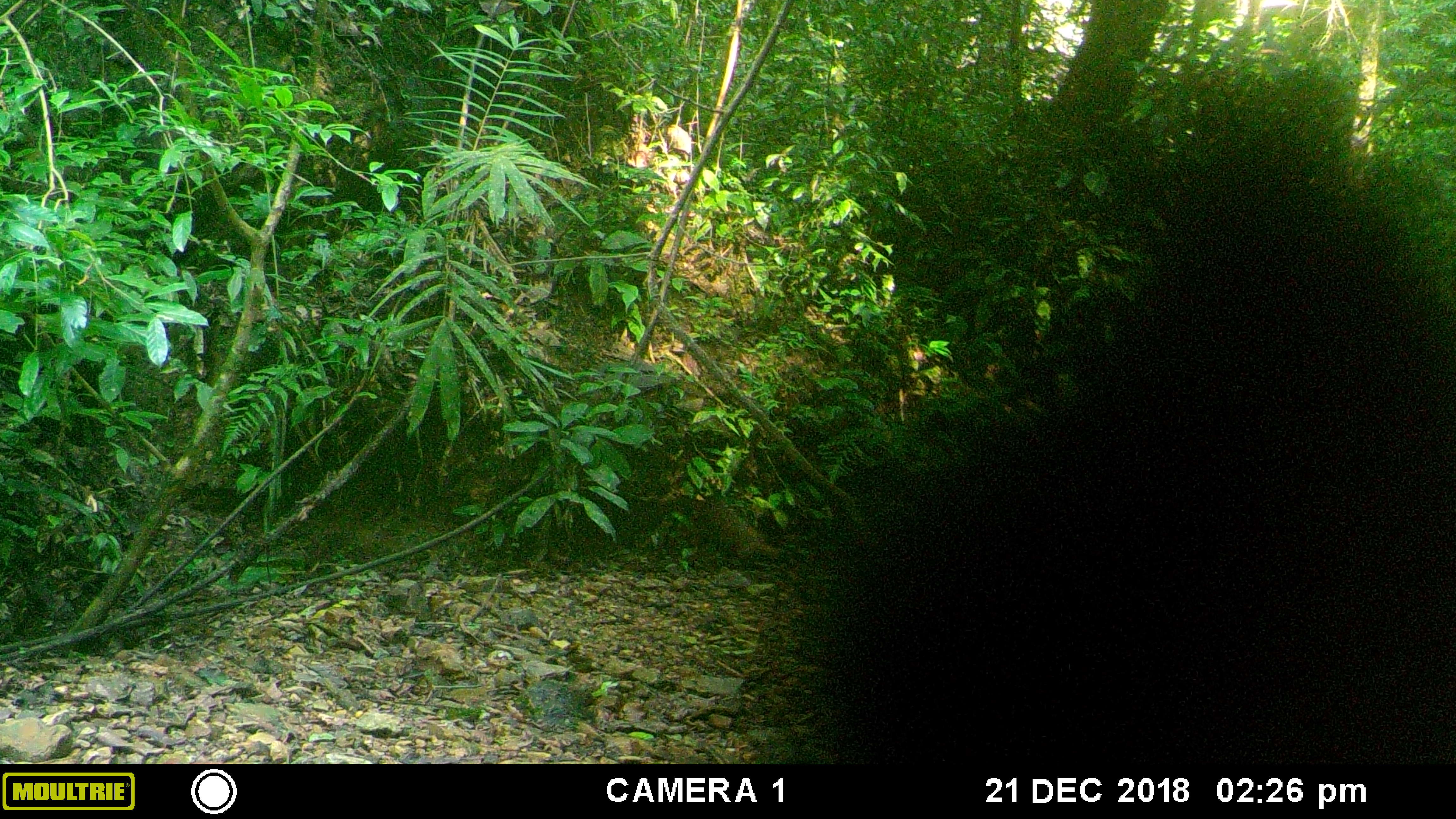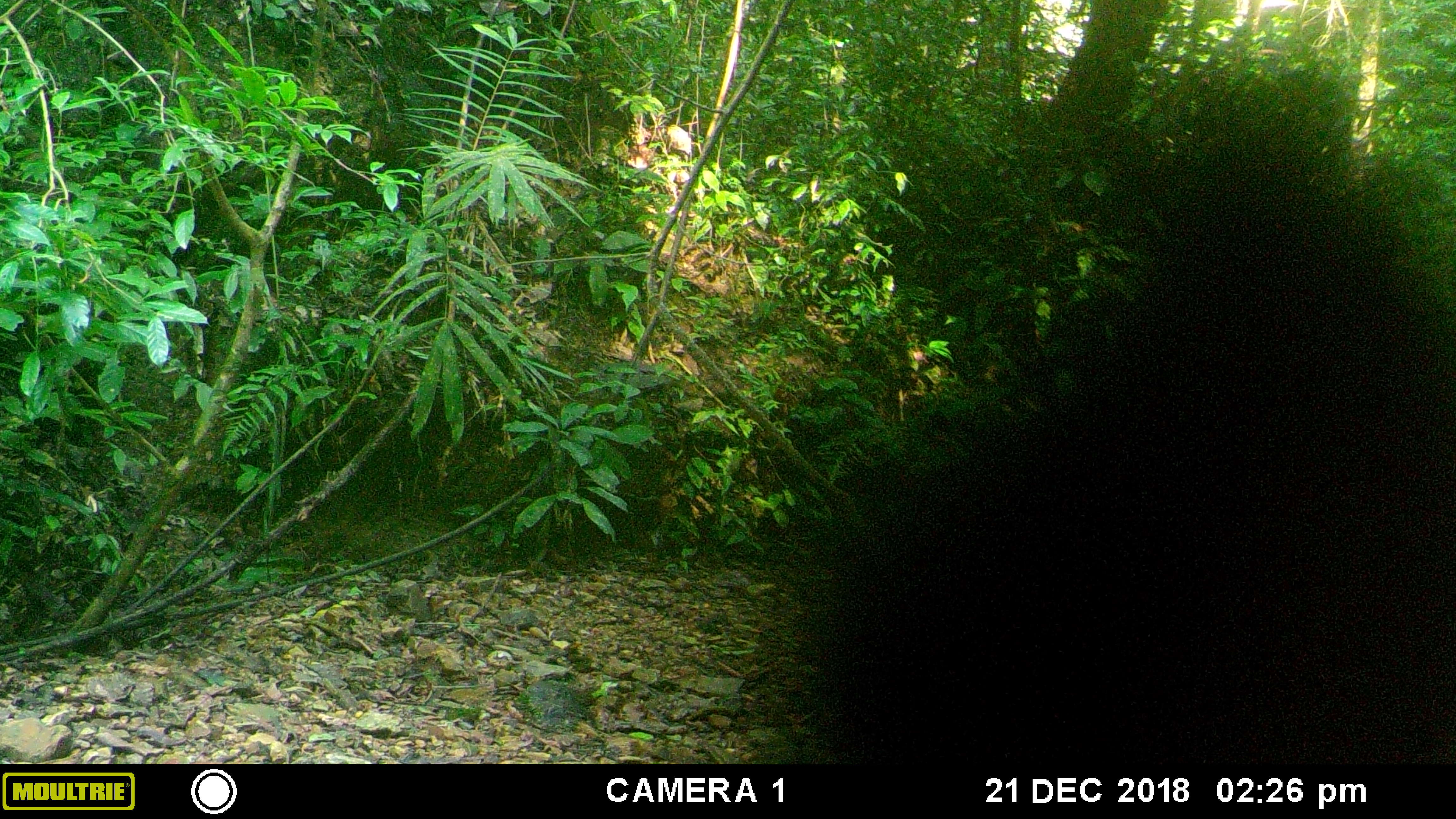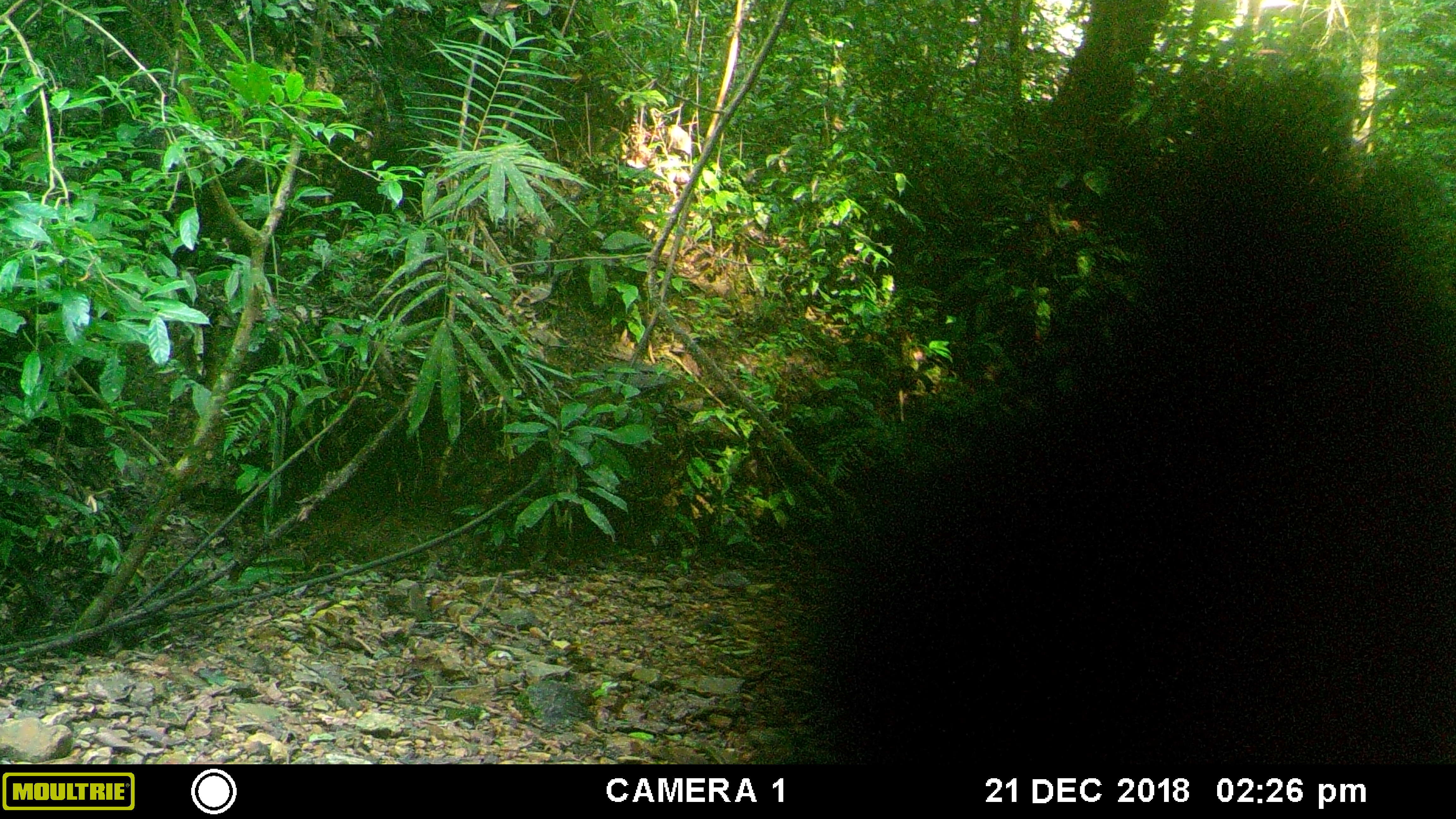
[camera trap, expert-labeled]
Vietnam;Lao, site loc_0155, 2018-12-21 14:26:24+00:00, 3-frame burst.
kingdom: Animalia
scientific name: Animalia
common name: animal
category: unidentified animal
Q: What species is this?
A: Unidentified animal (animal) (Animalia).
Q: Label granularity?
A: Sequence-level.